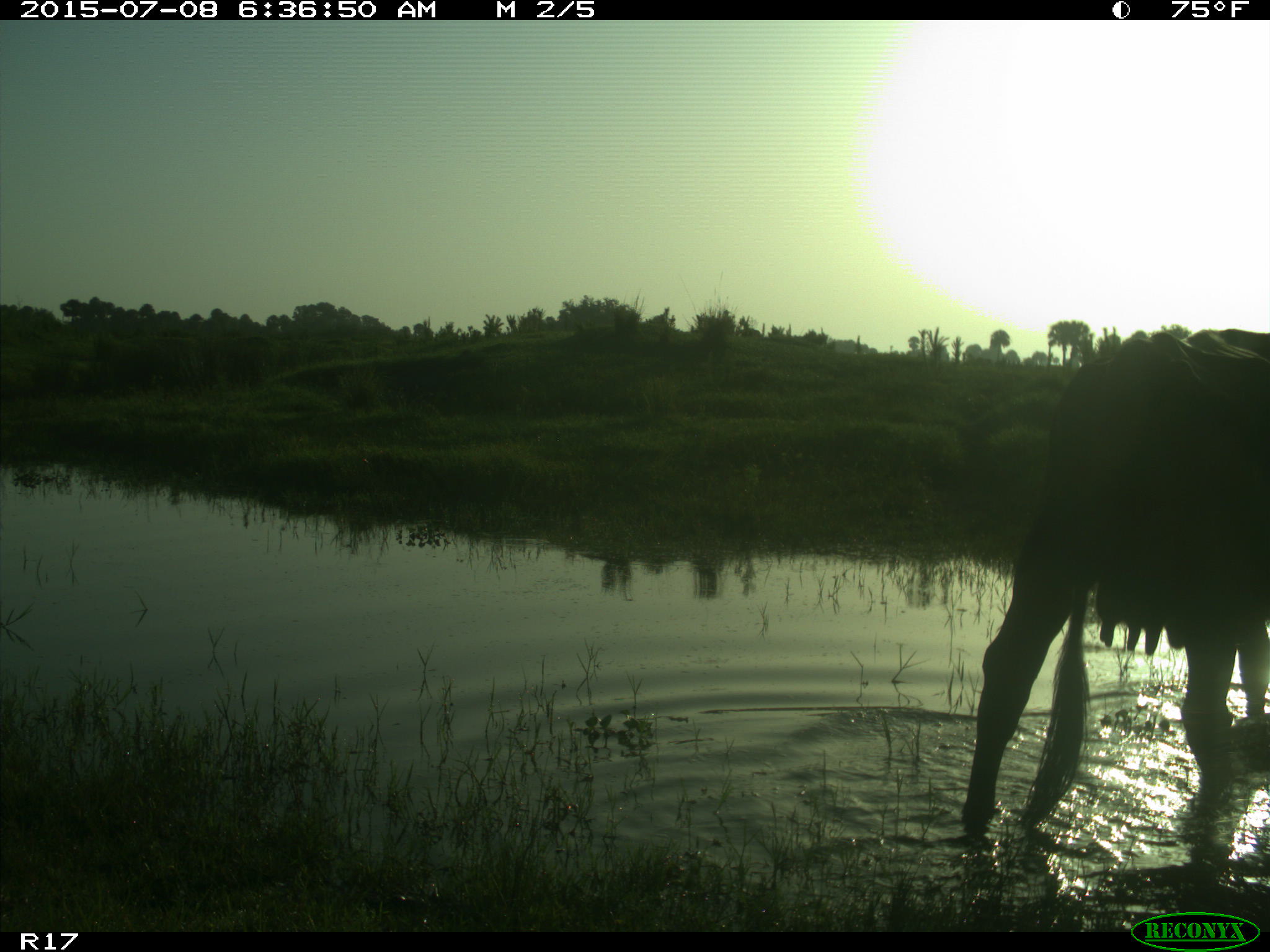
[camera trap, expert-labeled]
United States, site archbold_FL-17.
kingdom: Animalia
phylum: Chordata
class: Mammalia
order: Artiodactyla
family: Bovidae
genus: Bos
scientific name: Bos taurus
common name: domestic cow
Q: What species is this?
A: Bos taurus (domestic cow).